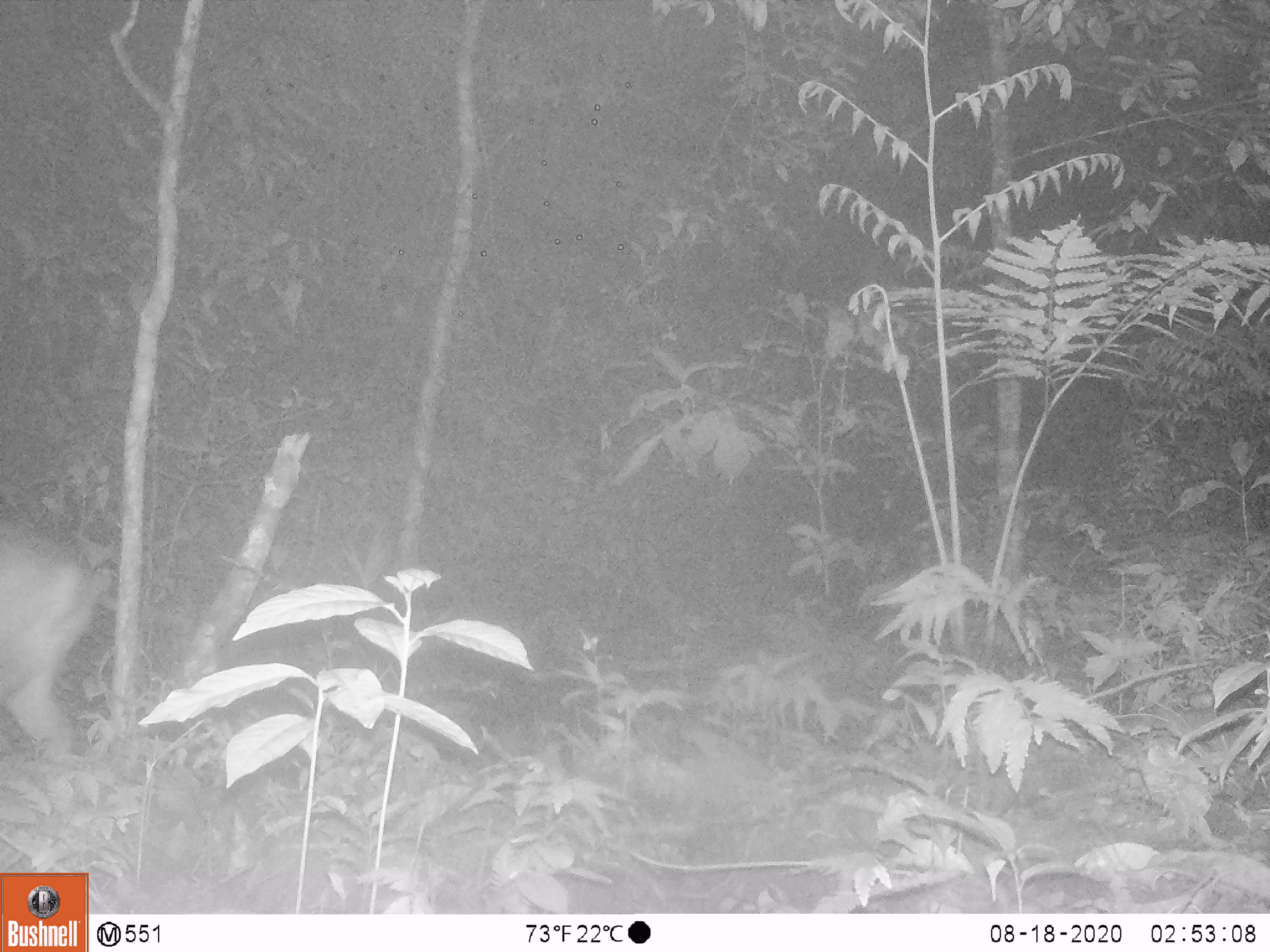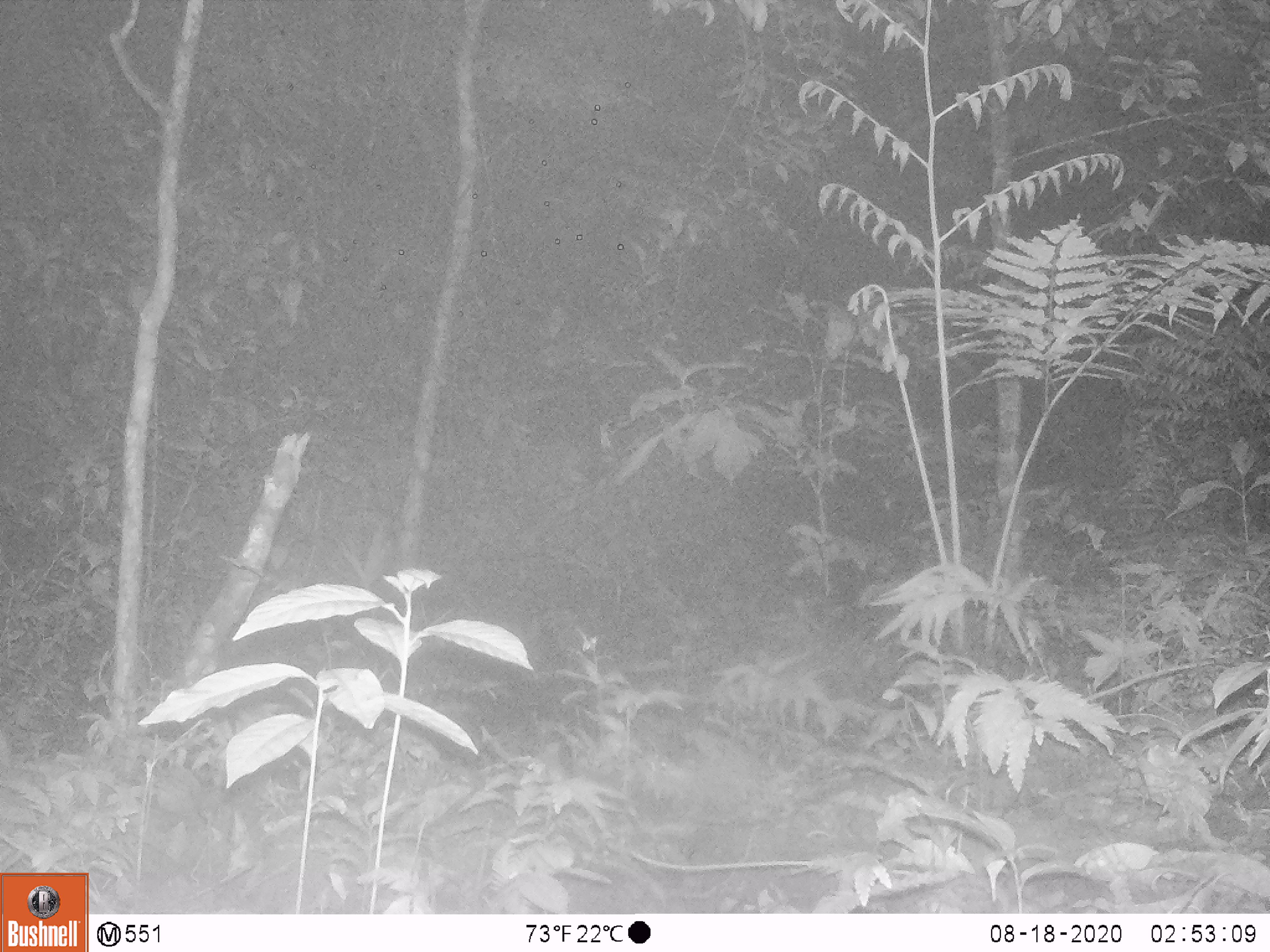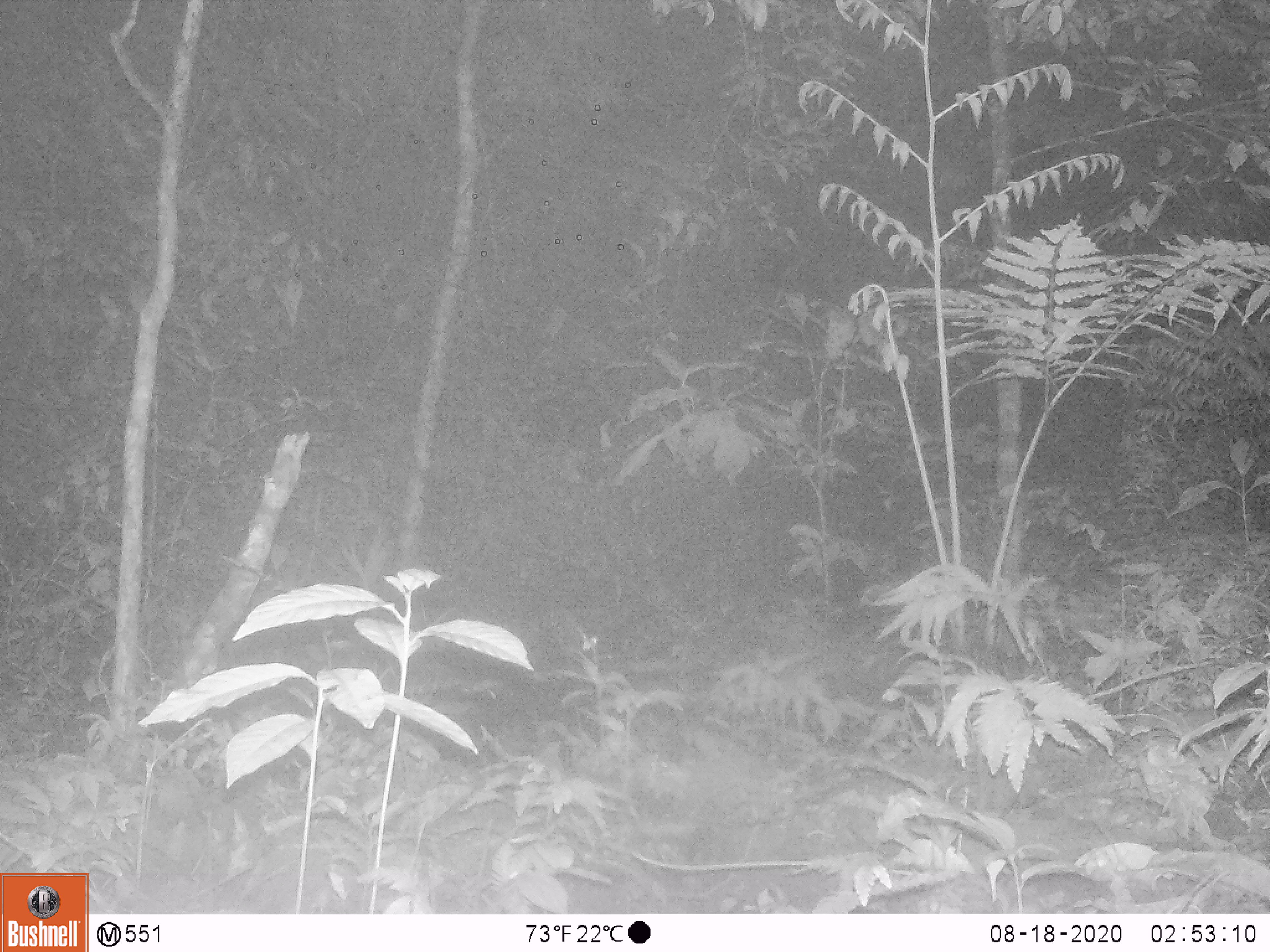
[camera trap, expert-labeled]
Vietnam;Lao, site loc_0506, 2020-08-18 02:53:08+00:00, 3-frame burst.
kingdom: Animalia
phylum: Chordata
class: Mammalia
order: Artiodactyla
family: Cervidae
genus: Muntiacus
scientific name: Muntiacus vuquangensis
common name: large-antlered muntjac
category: large antlered muntjac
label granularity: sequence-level